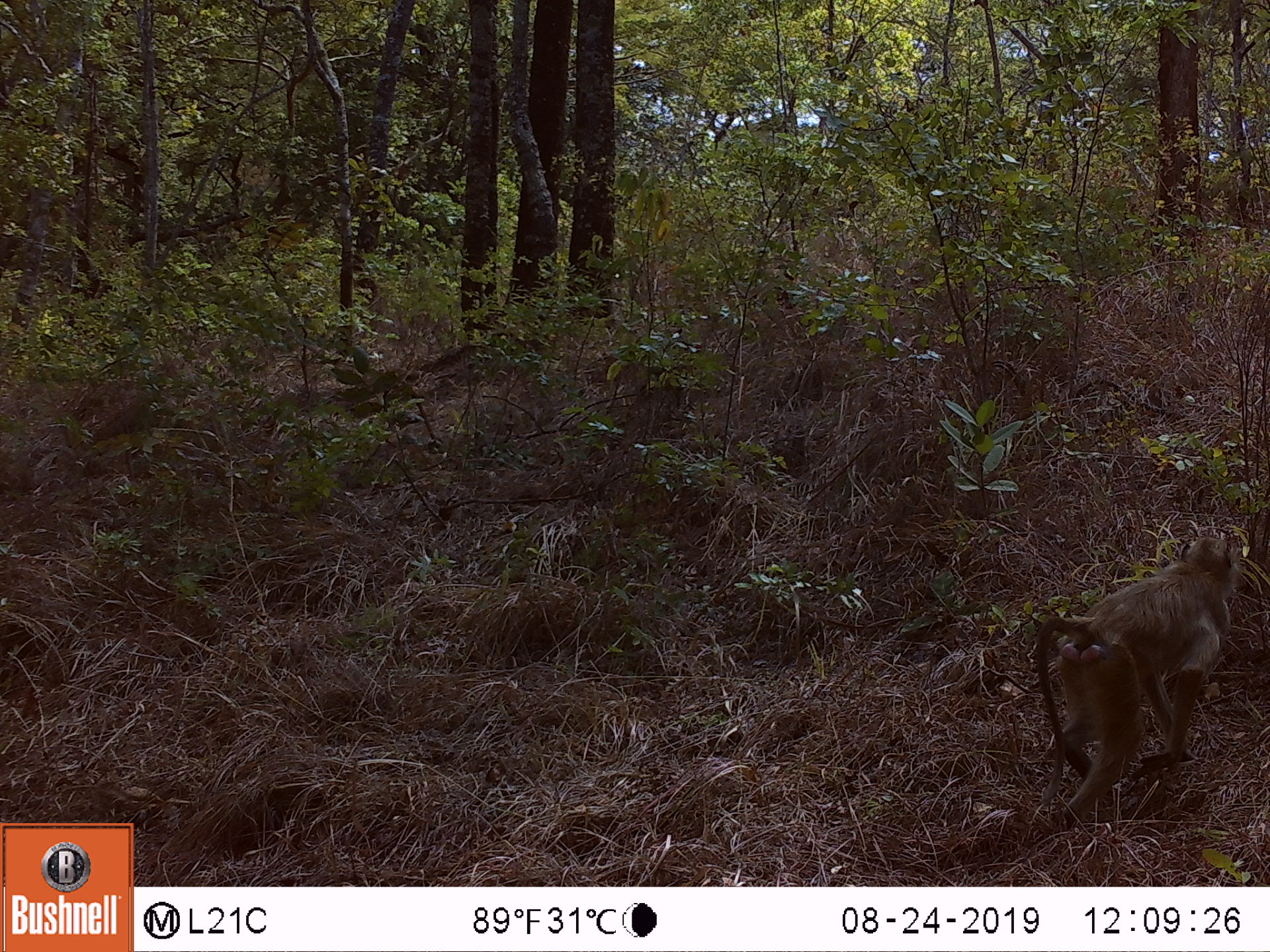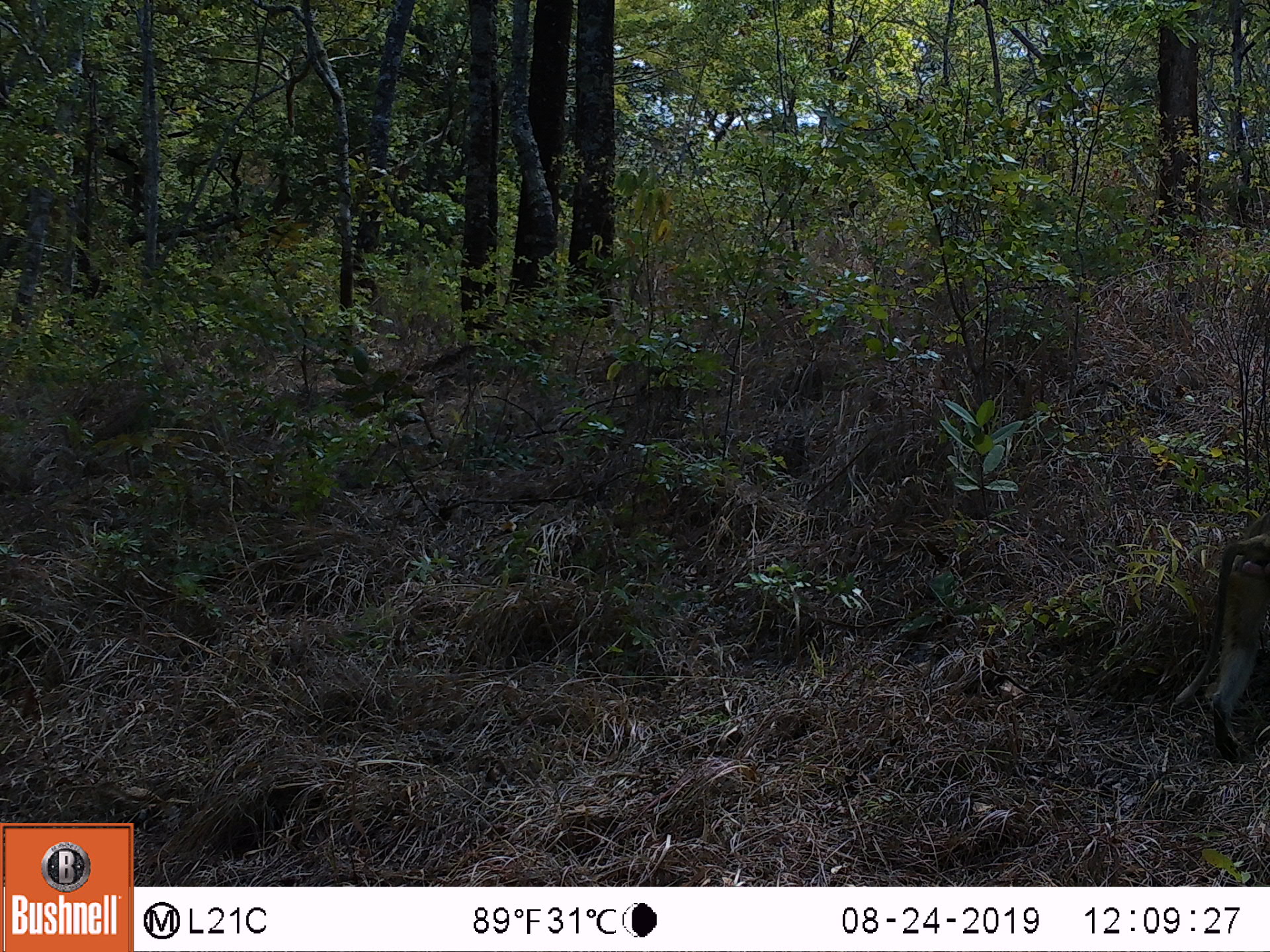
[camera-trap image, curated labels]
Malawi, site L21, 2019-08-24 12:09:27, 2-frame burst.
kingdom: Animalia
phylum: Chordata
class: Mammalia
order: Primates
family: Cercopithecidae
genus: Papio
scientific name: Papio cynocephalus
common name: yellow baboon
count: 1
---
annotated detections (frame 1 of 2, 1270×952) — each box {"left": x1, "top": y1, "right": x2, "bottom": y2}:
yellow baboon: {"left": 1022, "top": 533, "right": 1244, "bottom": 840}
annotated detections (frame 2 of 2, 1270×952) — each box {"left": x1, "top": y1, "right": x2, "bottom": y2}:
yellow baboon: {"left": 1163, "top": 510, "right": 1262, "bottom": 759}